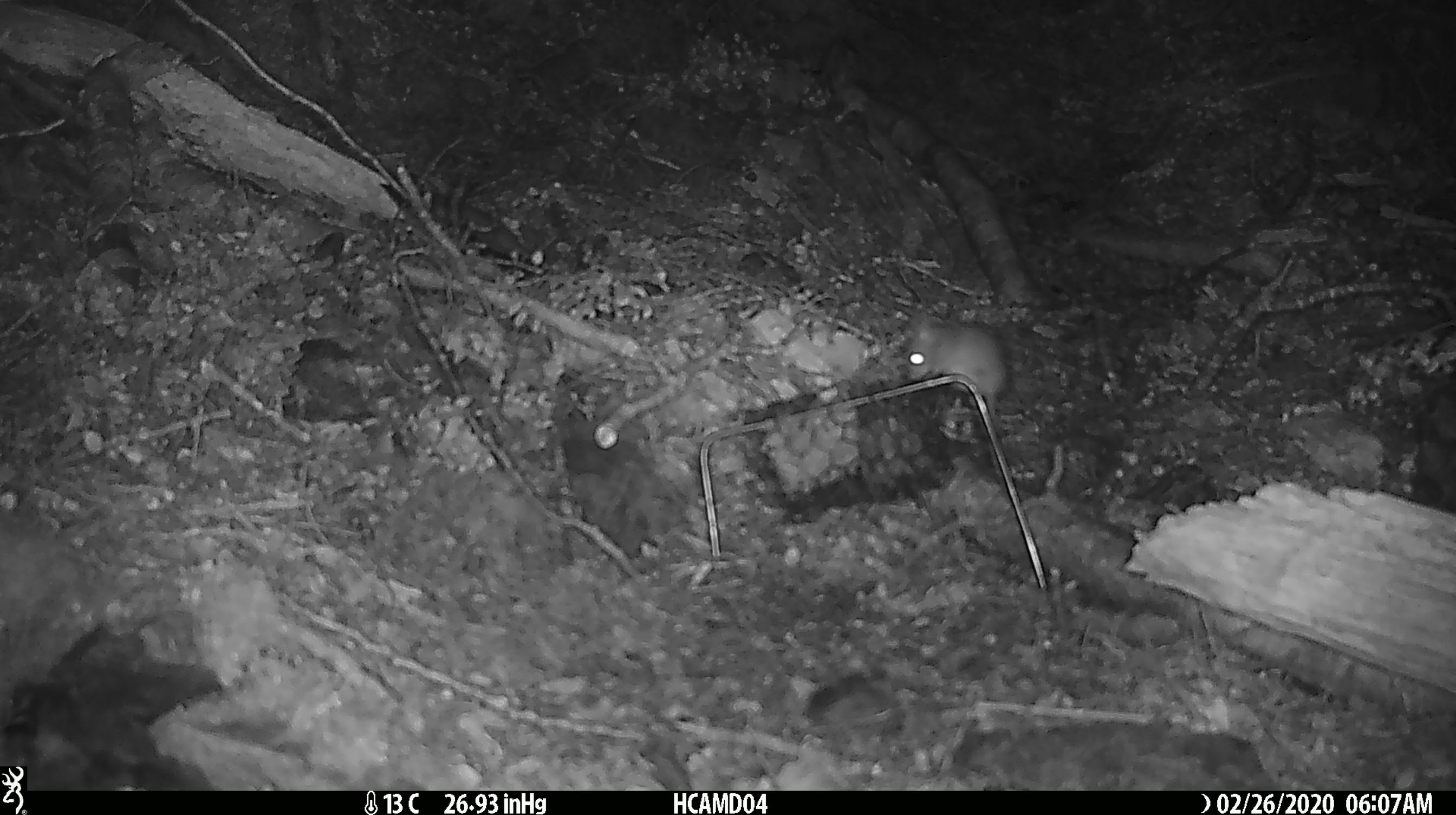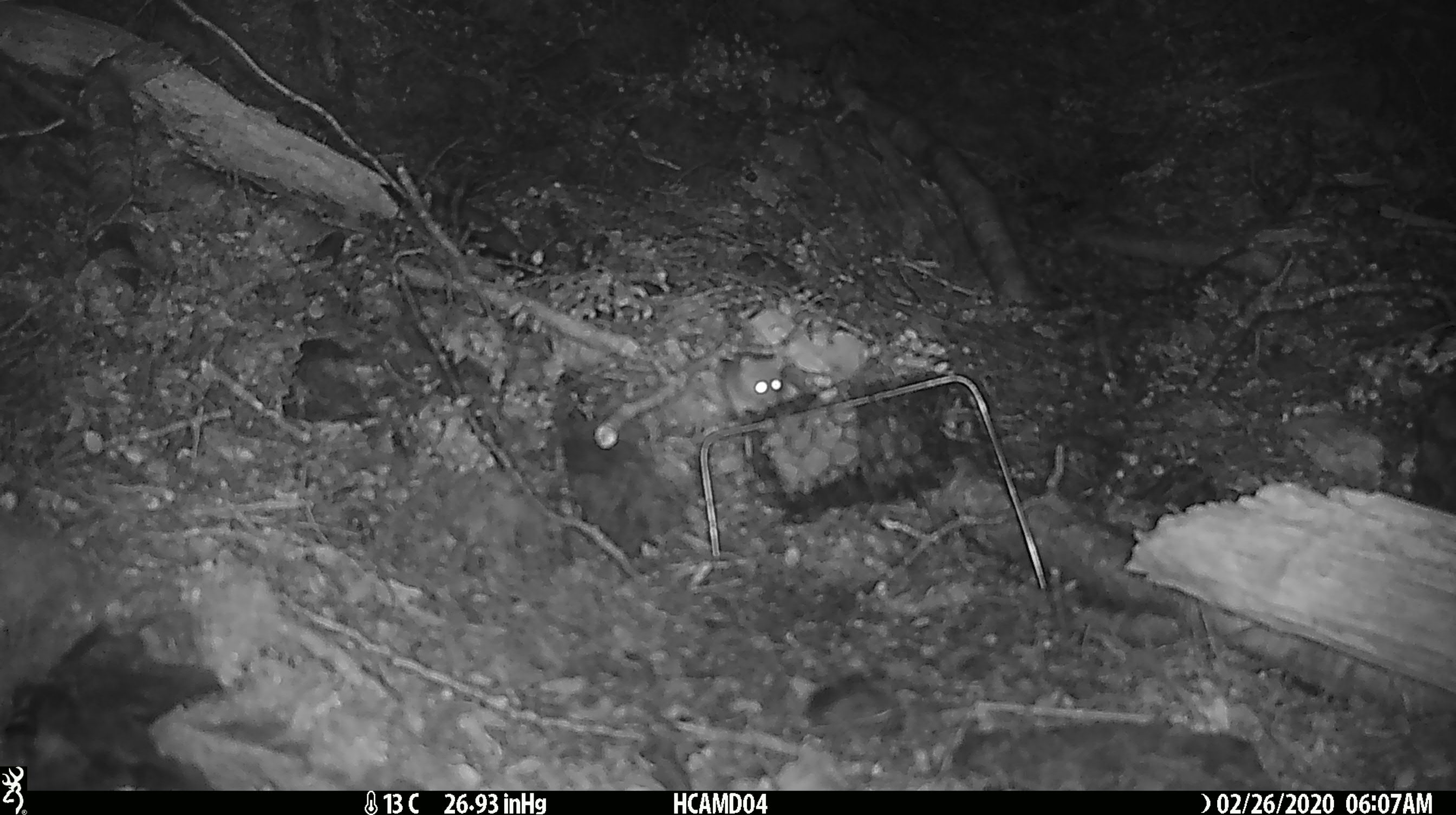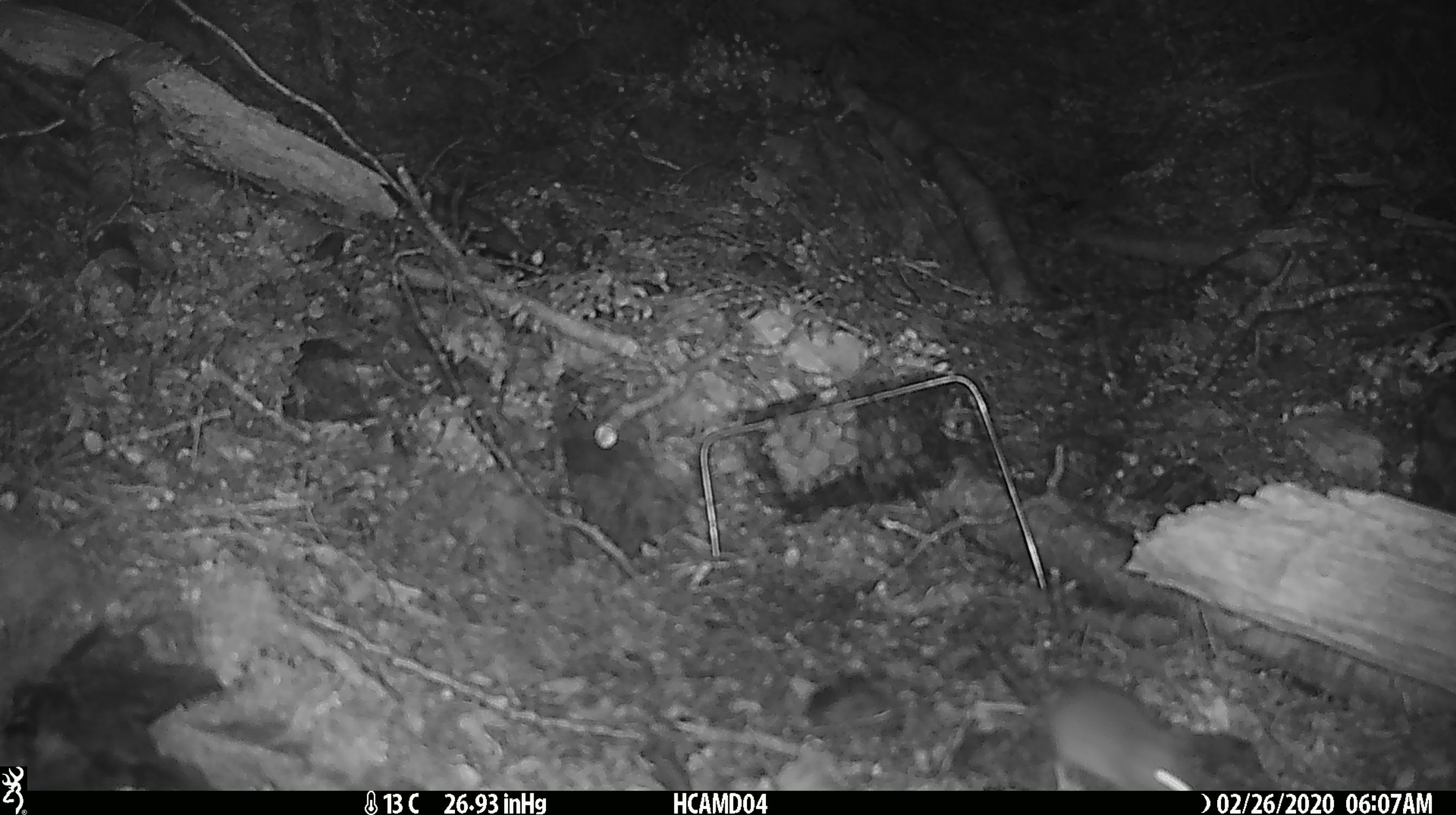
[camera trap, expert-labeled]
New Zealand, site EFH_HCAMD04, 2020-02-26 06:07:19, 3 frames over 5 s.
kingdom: Animalia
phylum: Chordata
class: Mammalia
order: Rodentia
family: Muridae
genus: Mus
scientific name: Mus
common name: mouse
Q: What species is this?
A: Mouse (Mus).